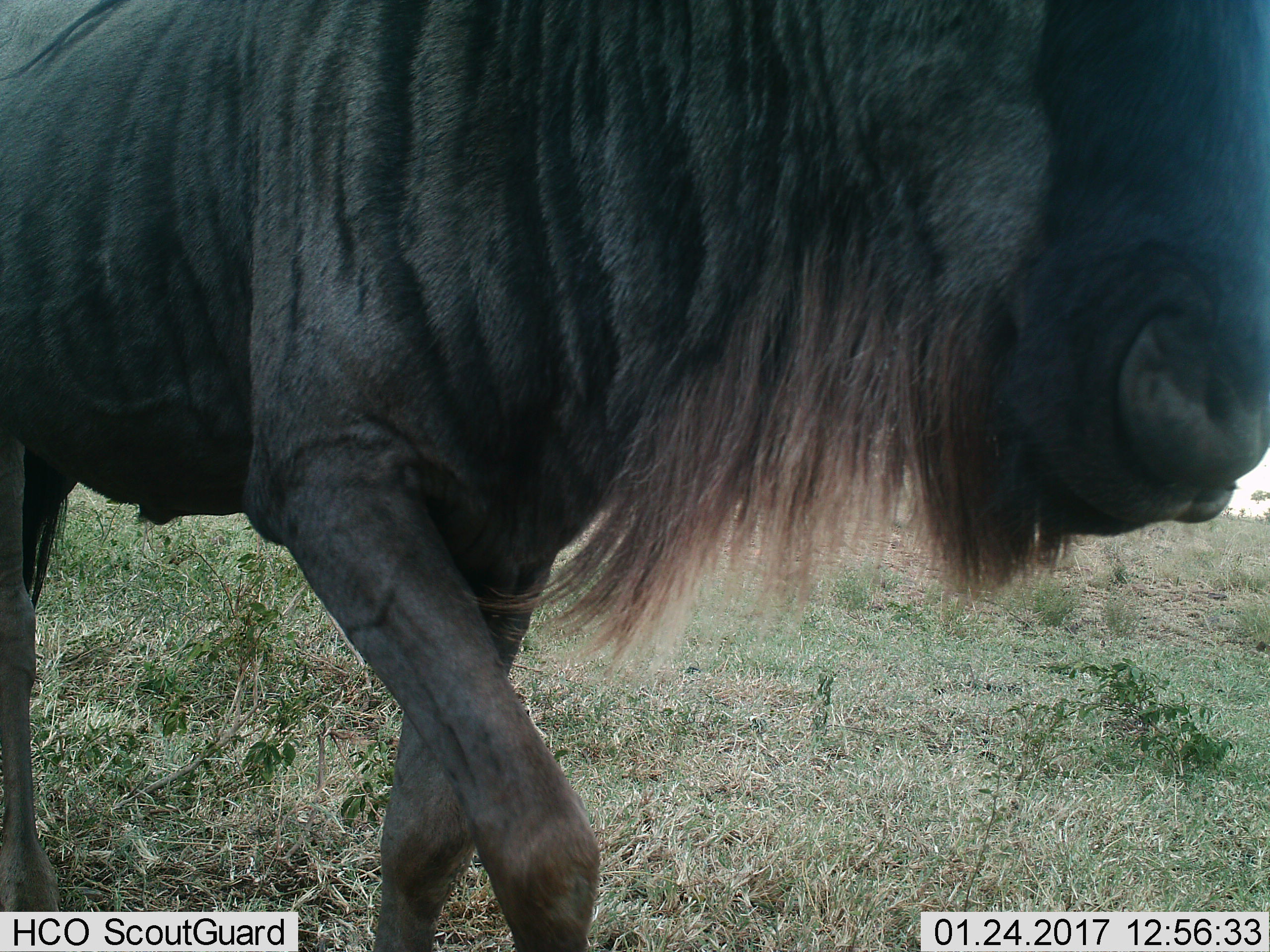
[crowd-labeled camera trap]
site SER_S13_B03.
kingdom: Animalia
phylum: Chordata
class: Mammalia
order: Artiodactyla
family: Bovidae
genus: Connochaetes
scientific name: Connochaetes taurinus taurinus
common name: blue wildebeest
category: wildebeestblue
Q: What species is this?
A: Wildebeestblue (blue wildebeest) (Connochaetes taurinus taurinus).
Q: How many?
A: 1.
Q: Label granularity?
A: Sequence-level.